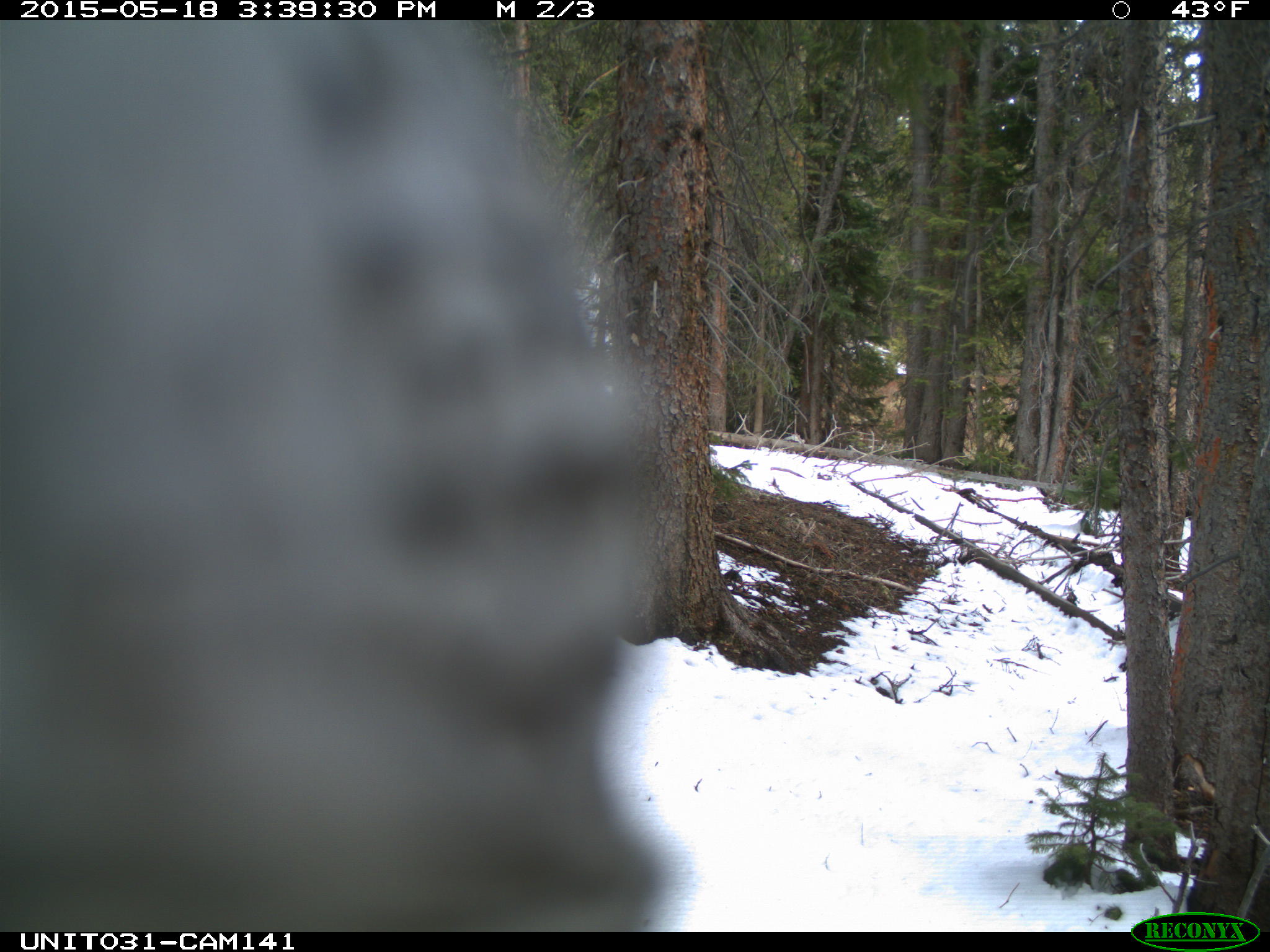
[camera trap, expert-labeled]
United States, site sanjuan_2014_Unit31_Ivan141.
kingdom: Animalia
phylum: Chordata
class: Aves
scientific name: Aves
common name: birds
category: unidentified bird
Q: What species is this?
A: Unidentified bird (birds) (Aves).